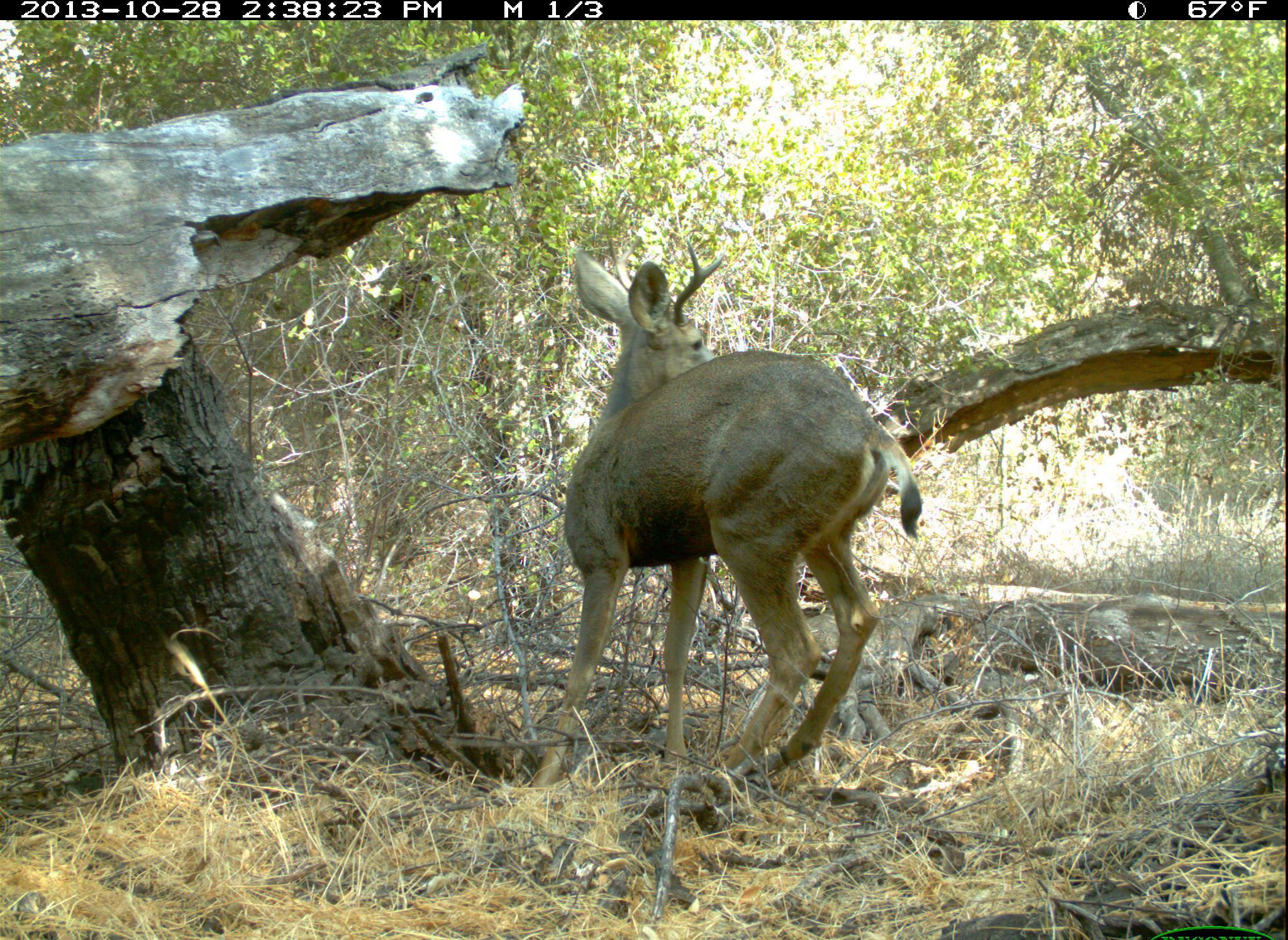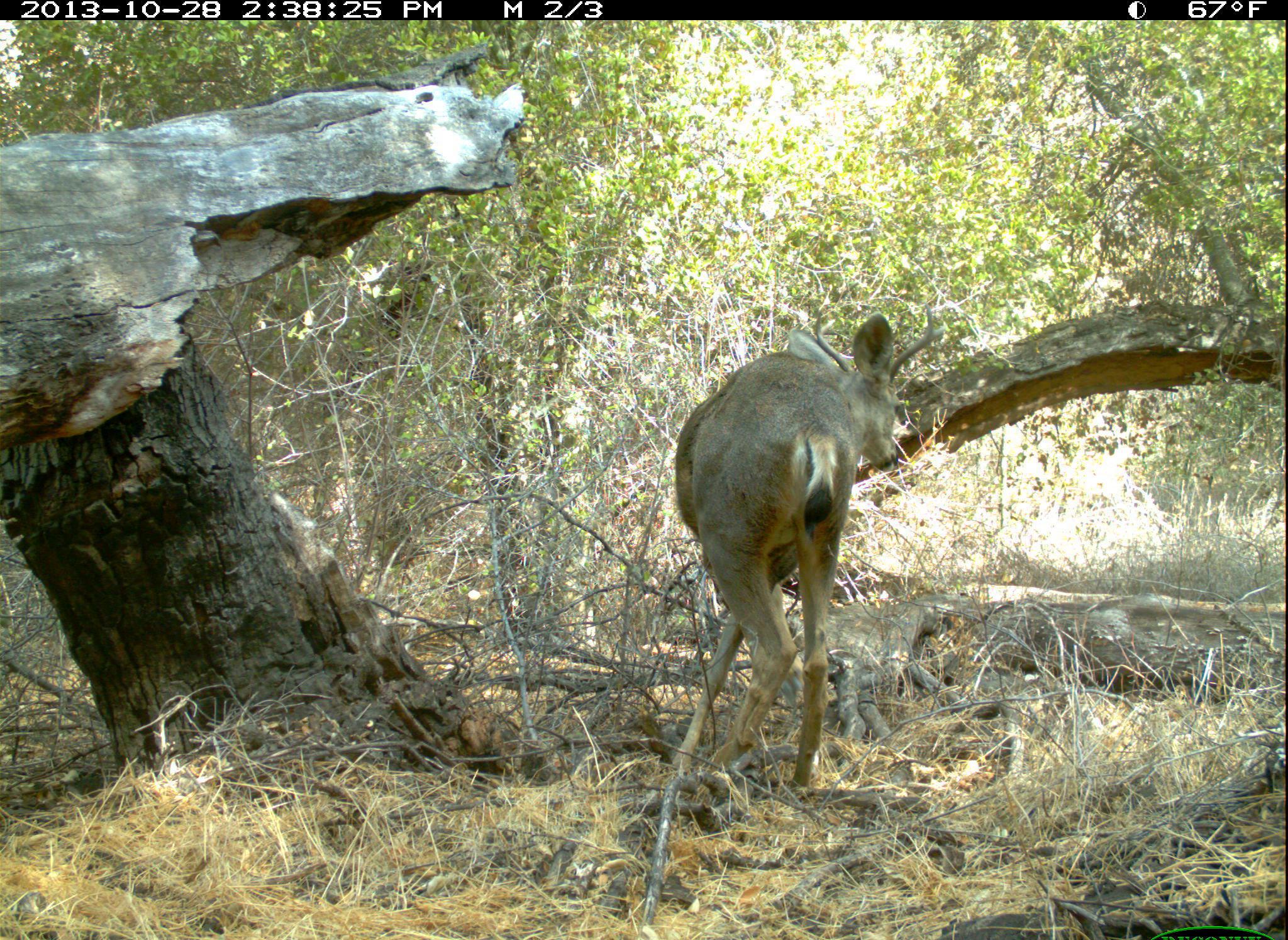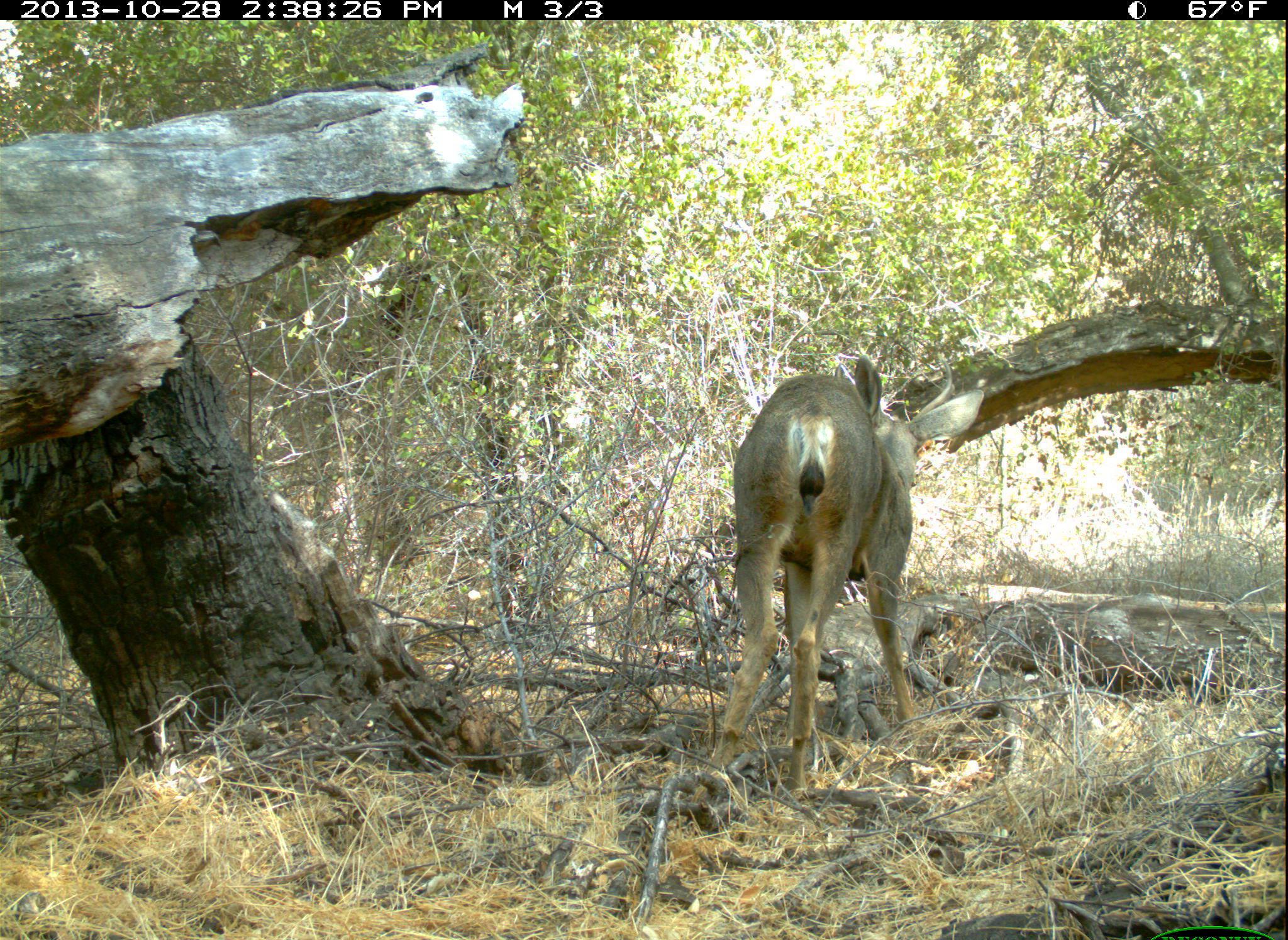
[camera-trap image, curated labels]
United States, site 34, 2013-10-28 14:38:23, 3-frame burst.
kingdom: Animalia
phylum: Chordata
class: Mammalia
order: Artiodactyla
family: Cervidae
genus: Odocoileus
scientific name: Odocoileus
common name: deer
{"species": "deer (Odocoileus)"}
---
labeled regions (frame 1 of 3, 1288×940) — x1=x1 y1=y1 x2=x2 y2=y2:
deer: x1=531 y1=235 x2=922 y2=809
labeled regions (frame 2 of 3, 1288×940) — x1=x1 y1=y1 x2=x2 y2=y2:
deer: x1=664 y1=300 x2=947 y2=800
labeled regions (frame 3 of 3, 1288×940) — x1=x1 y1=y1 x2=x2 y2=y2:
deer: x1=704 y1=352 x2=986 y2=802